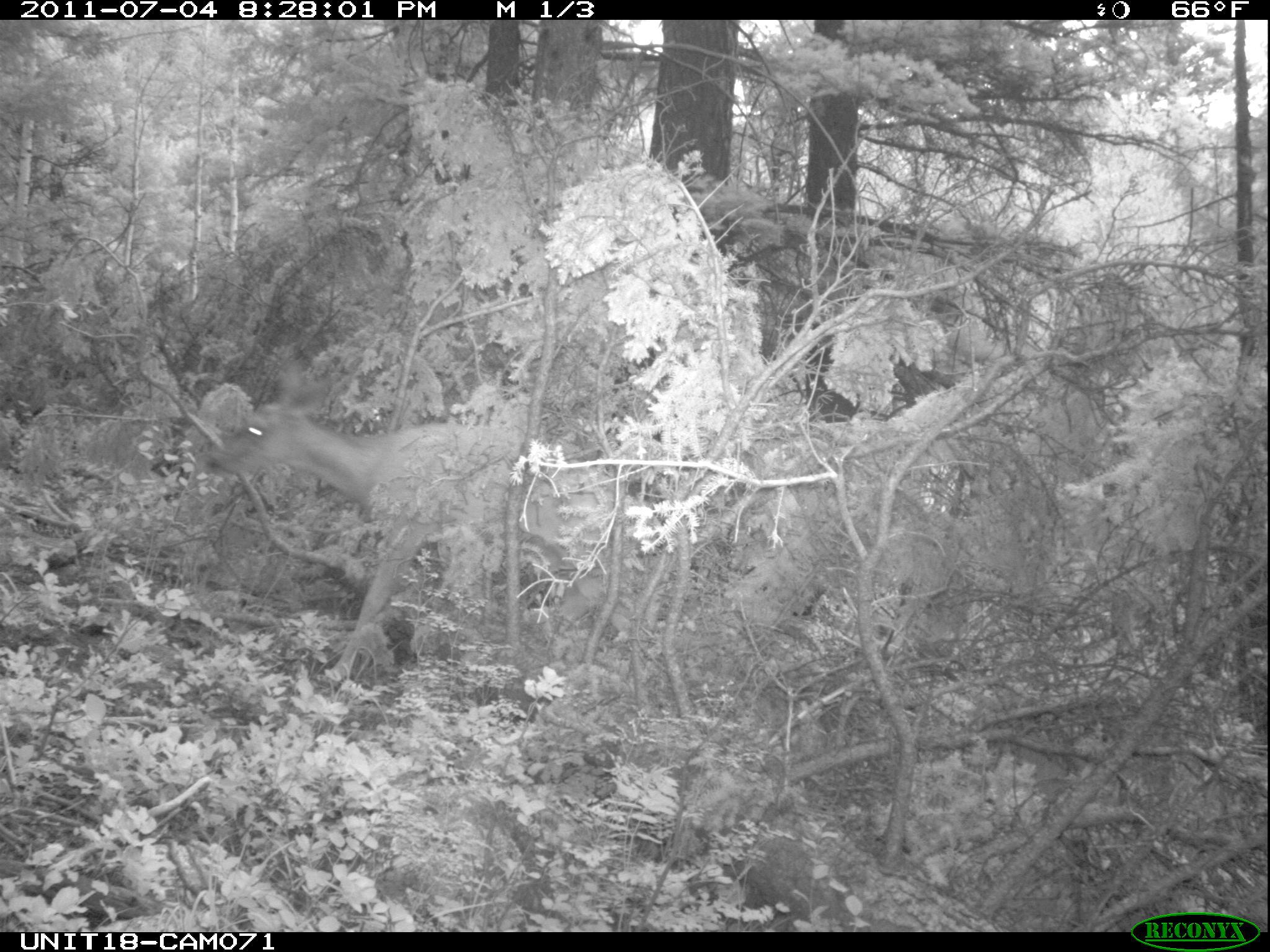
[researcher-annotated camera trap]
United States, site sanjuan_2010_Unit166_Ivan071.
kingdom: Animalia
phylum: Chordata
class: Mammalia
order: Artiodactyla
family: Cervidae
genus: Odocoileus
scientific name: Odocoileus hemionus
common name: mule deer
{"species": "Odocoileus hemionus (mule deer)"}